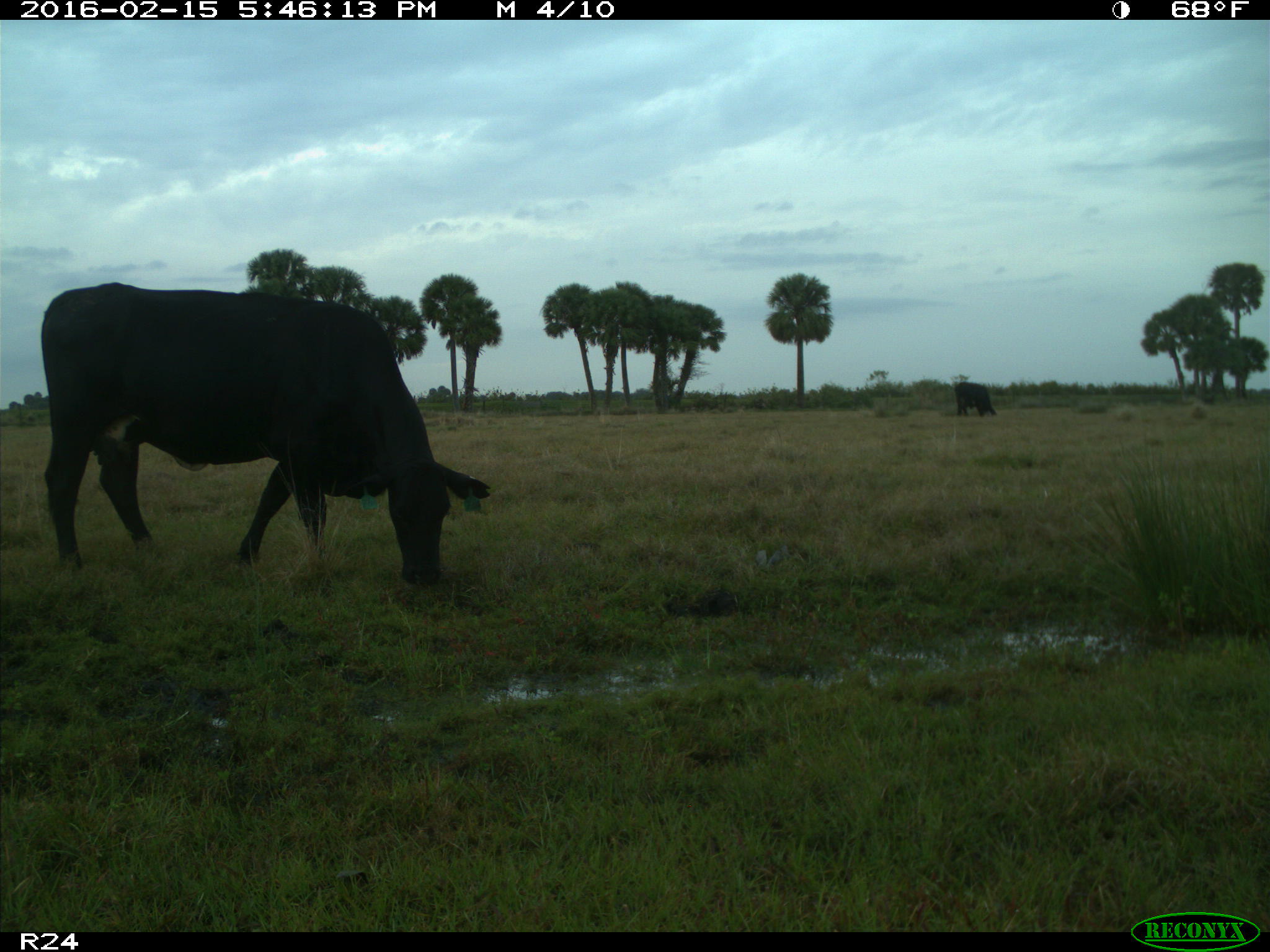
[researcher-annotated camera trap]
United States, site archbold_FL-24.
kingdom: Animalia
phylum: Chordata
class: Mammalia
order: Artiodactyla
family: Bovidae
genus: Bos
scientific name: Bos taurus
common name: domestic cow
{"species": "Bos taurus (domestic cow)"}